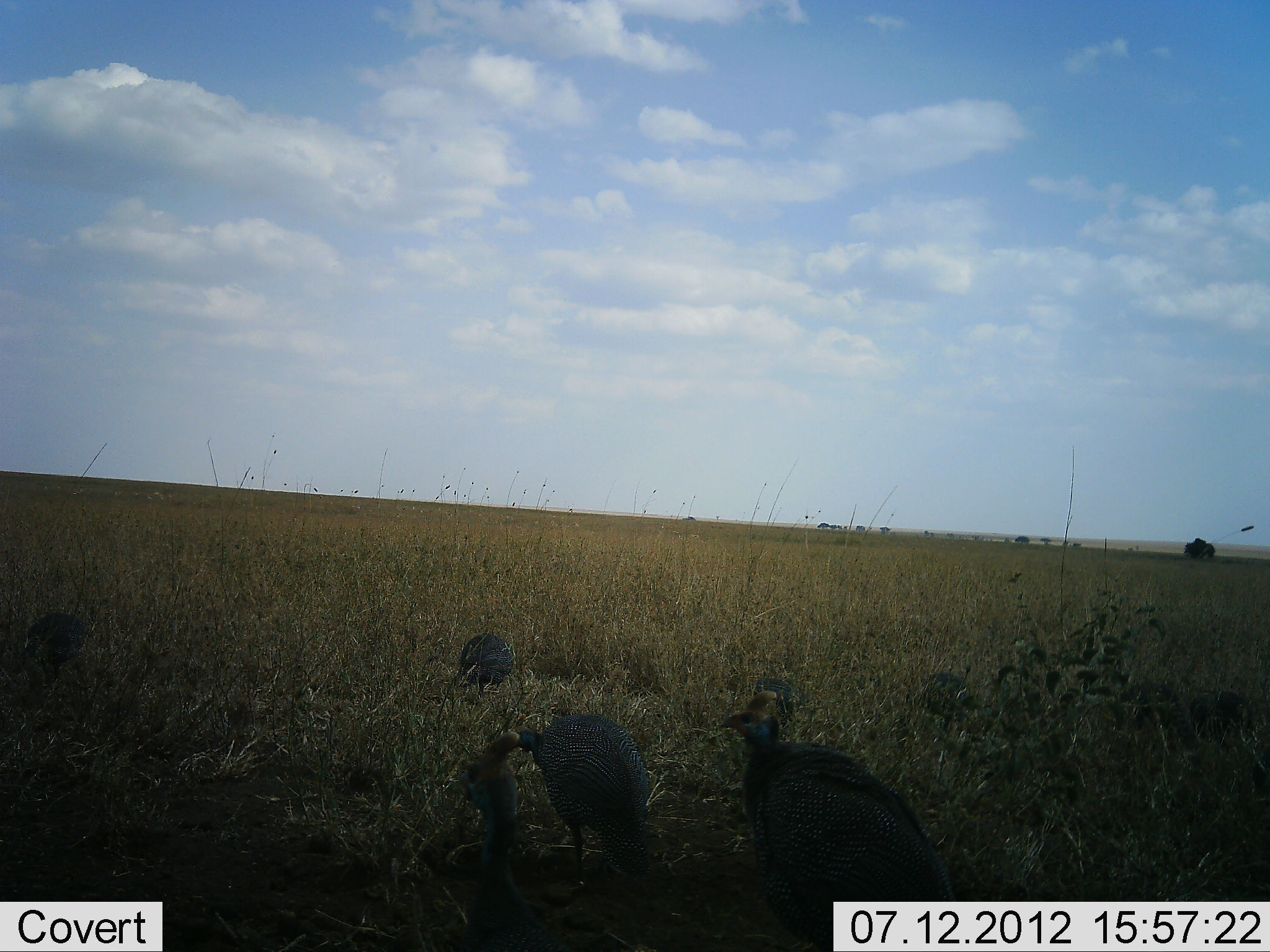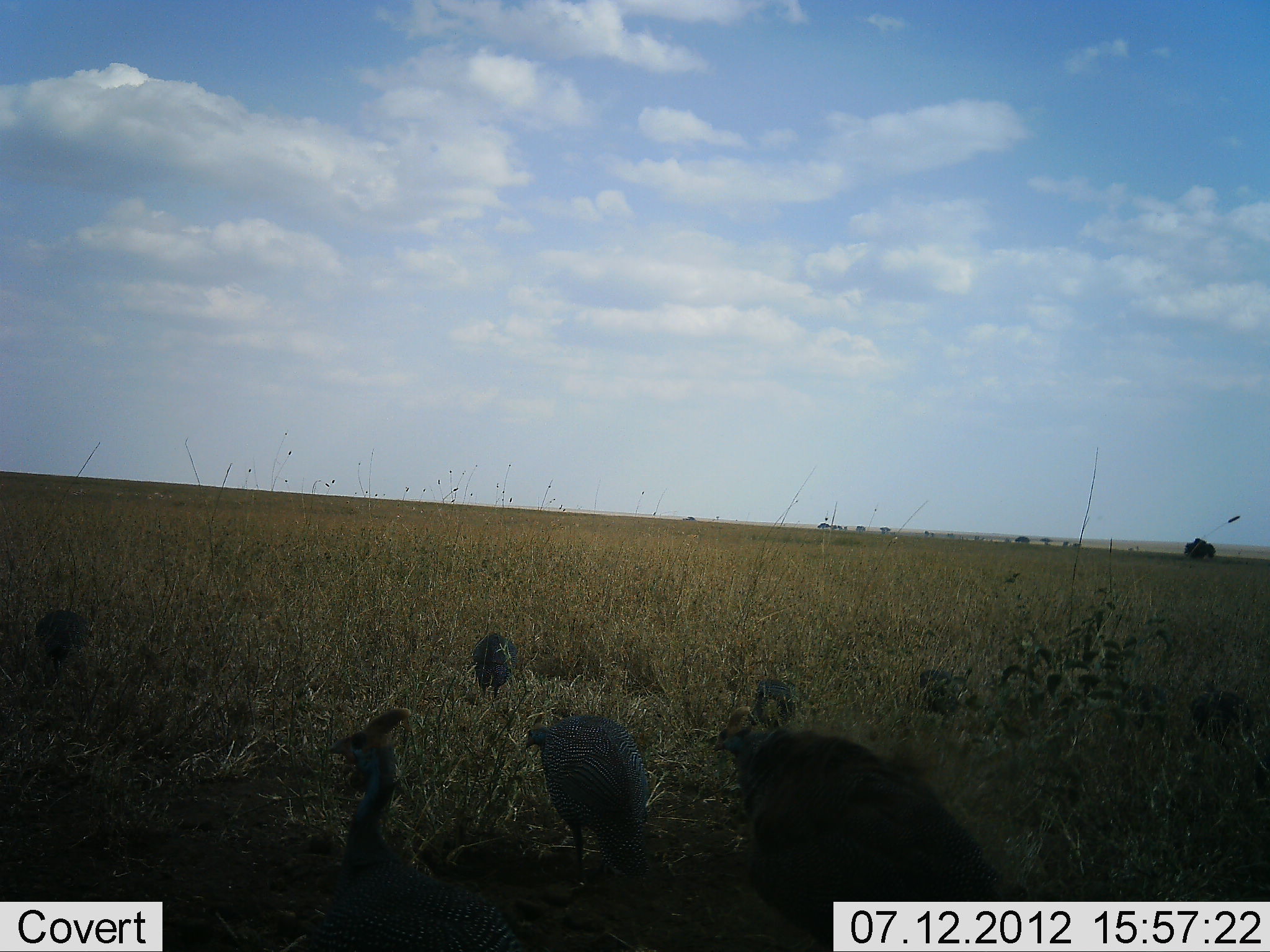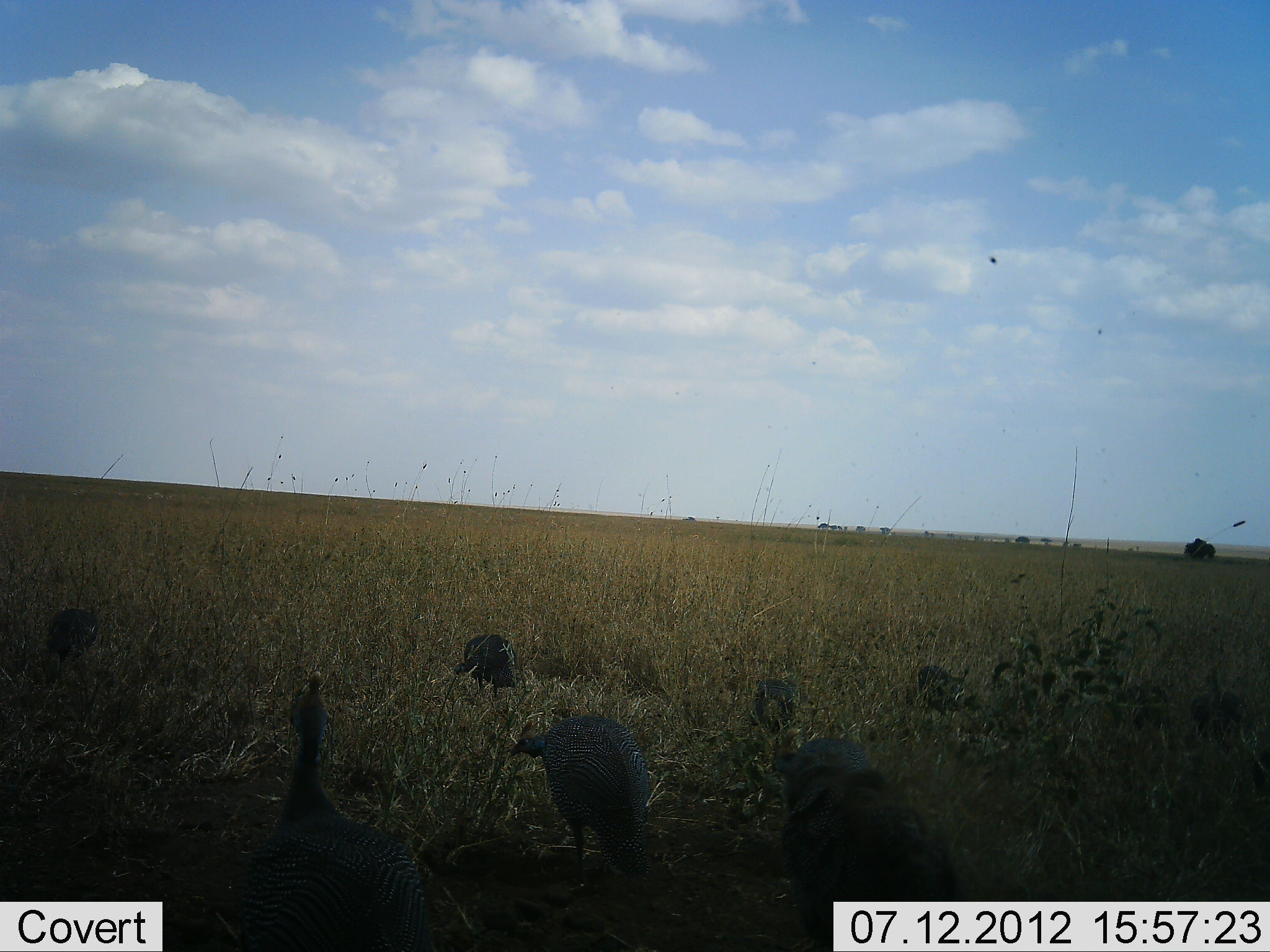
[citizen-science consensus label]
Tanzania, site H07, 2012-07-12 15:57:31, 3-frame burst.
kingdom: Animalia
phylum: Chordata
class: Aves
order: Galliformes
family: Numididae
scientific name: Numididae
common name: guinea fowl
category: guineafowl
Guineafowl (guinea fowl) (Numididae), count 7. Behavior (volunteer vote fractions): standing 30%, resting 0%, moving 70%, interacting 0%. Young present (vote fraction): 0%. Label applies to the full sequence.